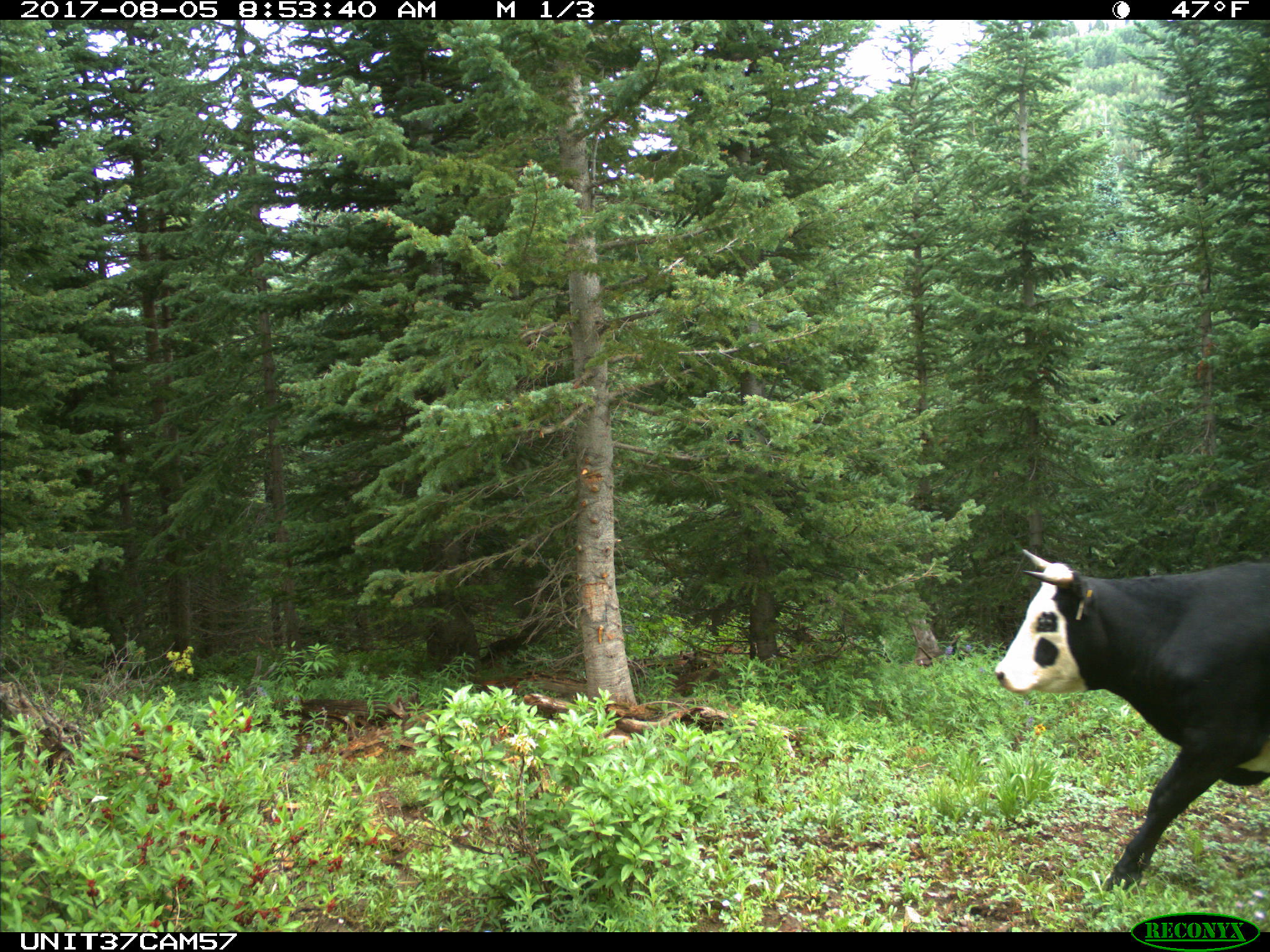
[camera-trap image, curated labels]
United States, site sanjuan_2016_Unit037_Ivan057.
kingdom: Animalia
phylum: Chordata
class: Mammalia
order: Artiodactyla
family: Bovidae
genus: Bos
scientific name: Bos taurus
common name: domestic cow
Bos taurus (domestic cow).